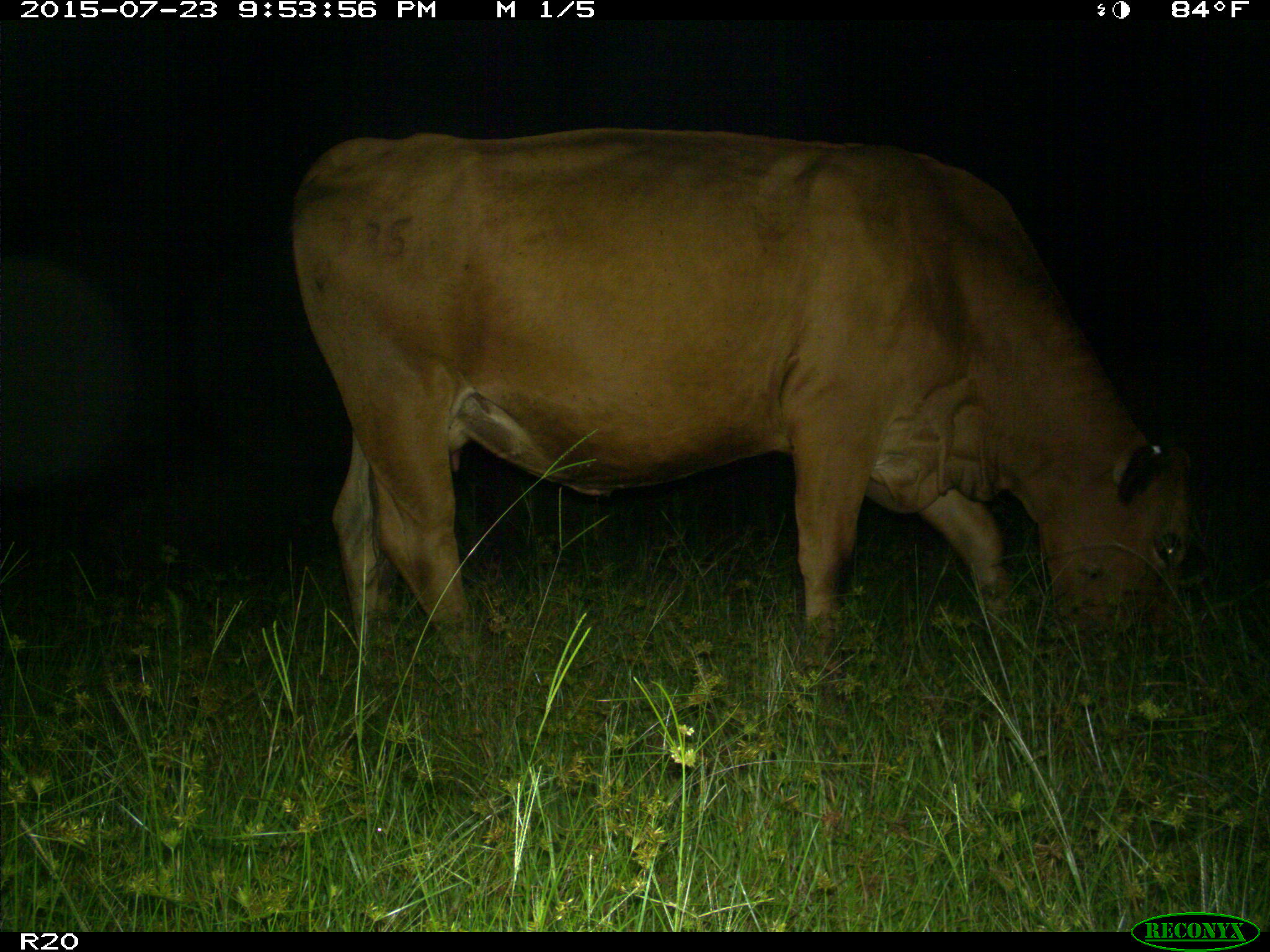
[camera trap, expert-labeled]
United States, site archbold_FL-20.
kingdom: Animalia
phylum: Chordata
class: Mammalia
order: Artiodactyla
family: Bovidae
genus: Bos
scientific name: Bos taurus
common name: domestic cow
Bos taurus (domestic cow).